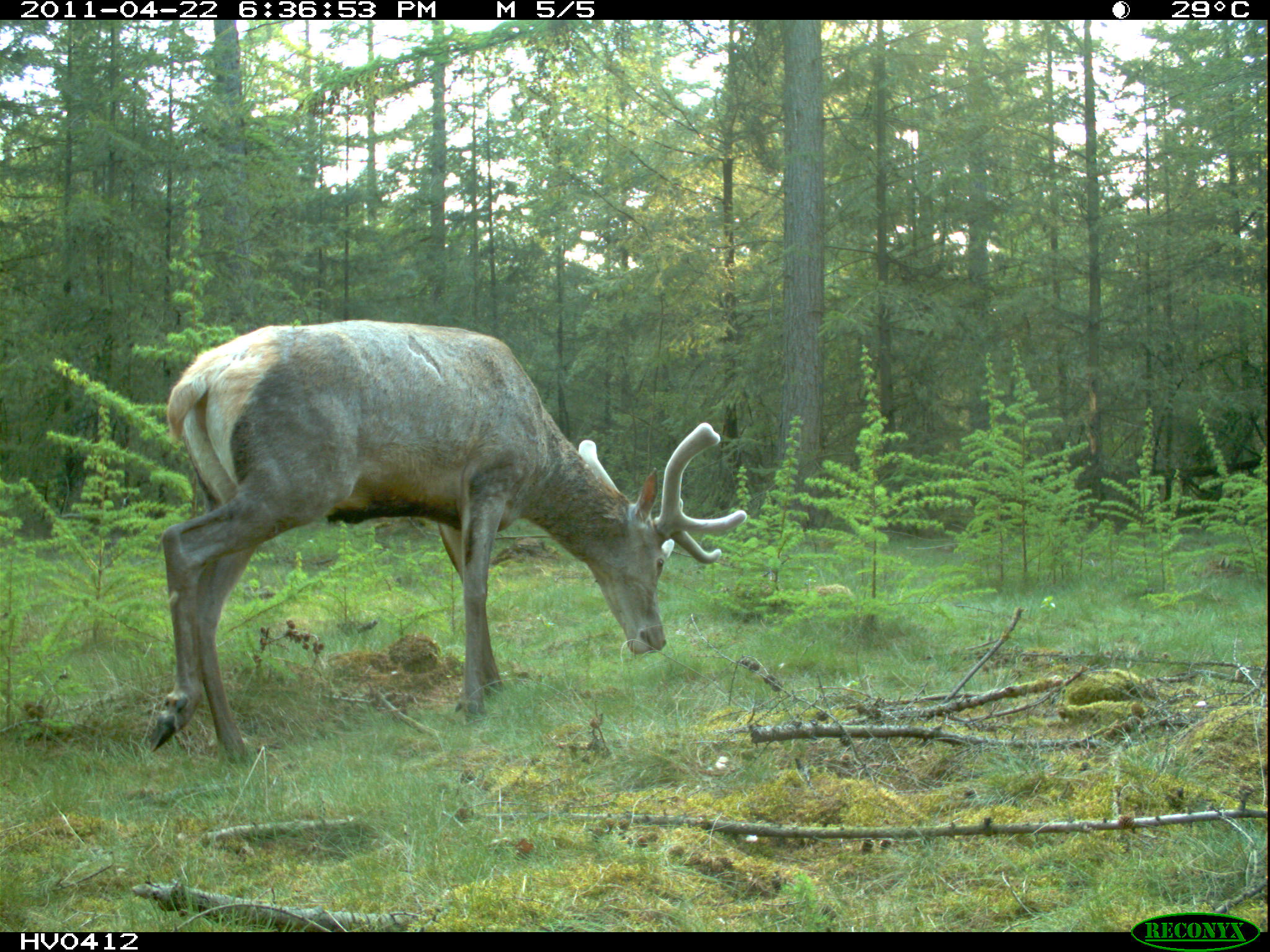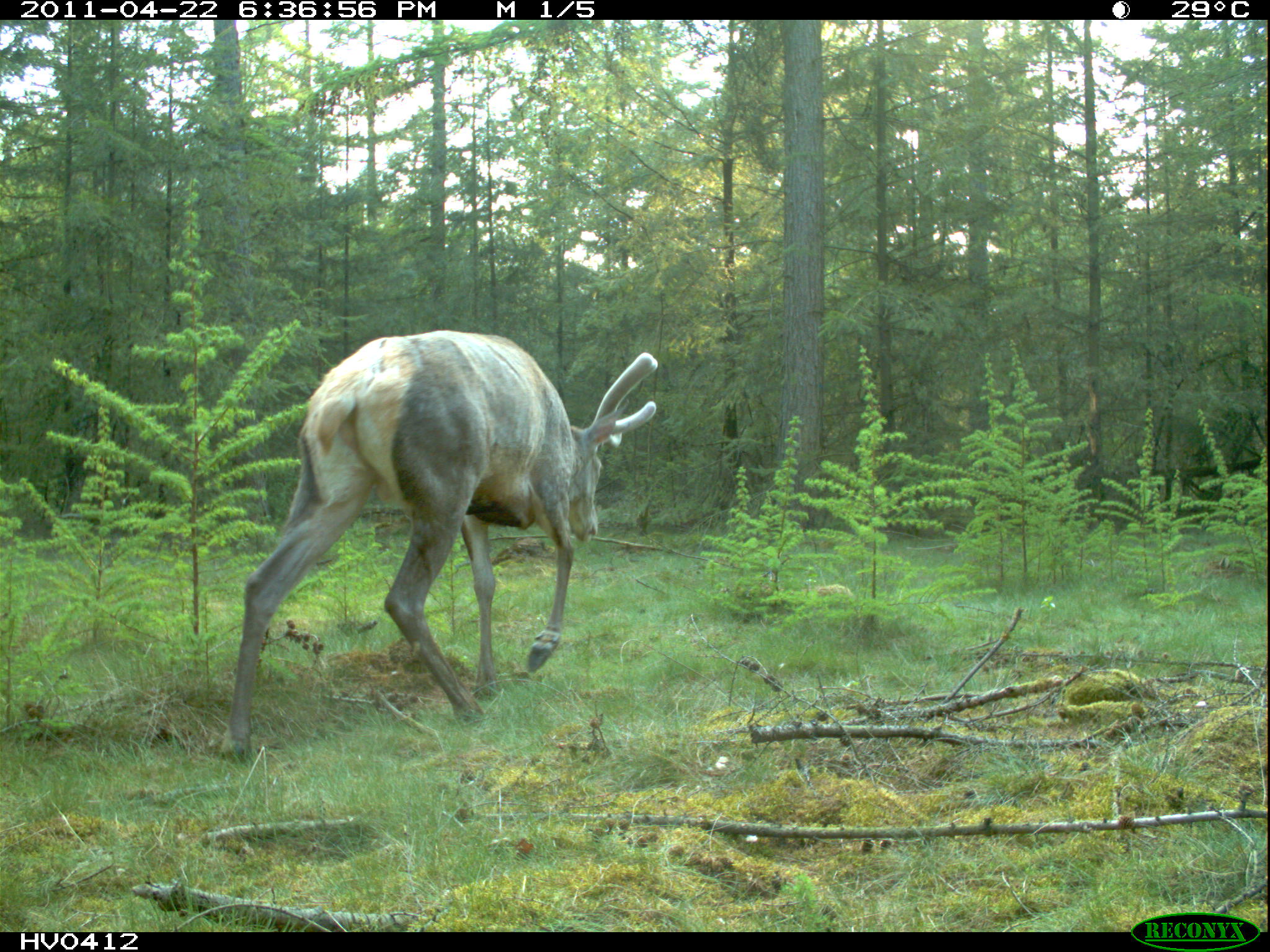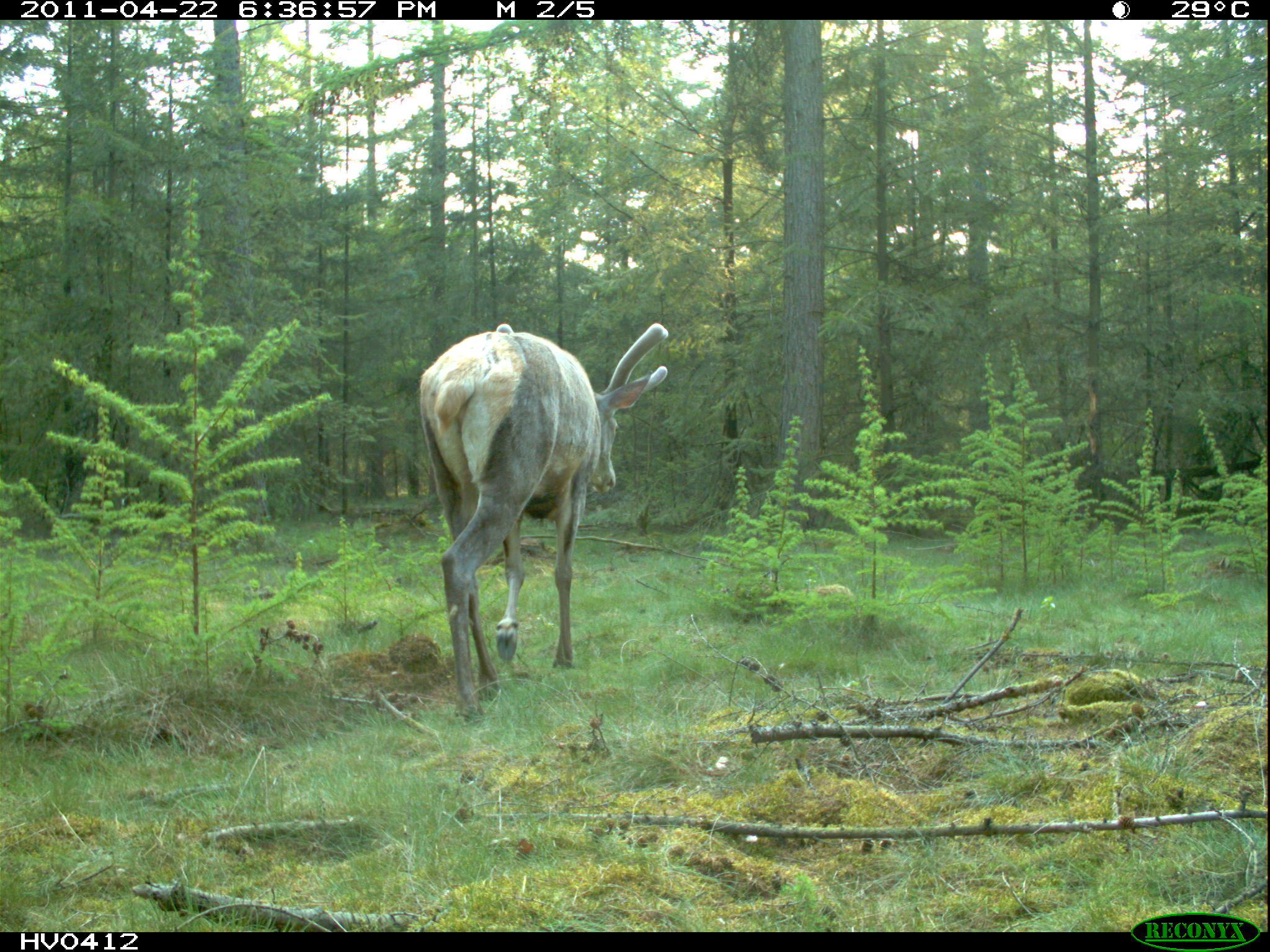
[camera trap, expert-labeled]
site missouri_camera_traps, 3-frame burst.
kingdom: Animalia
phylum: Chordata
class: Mammalia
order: Artiodactyla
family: Cervidae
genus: Cervus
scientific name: Cervus elaphus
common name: red deer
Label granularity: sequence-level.